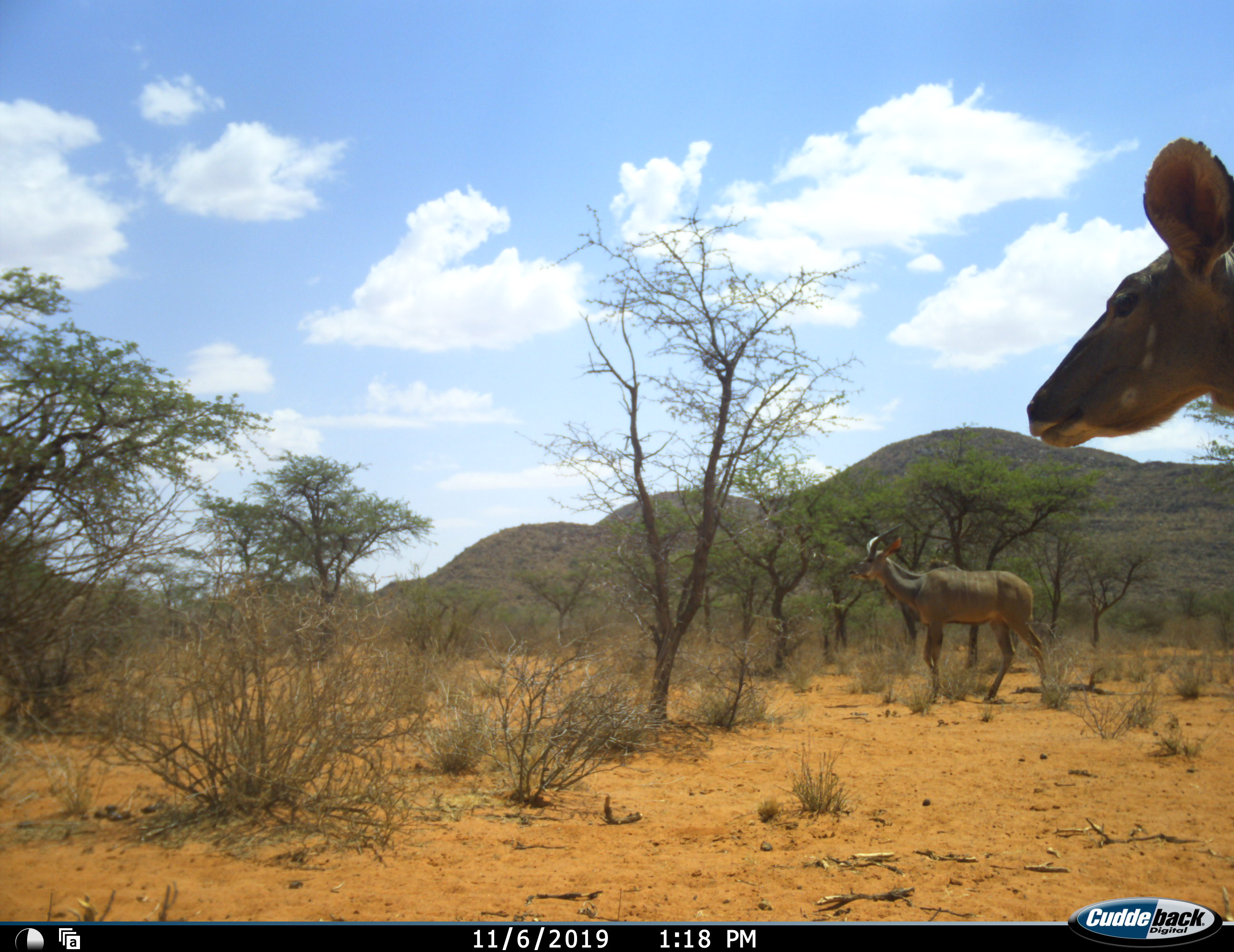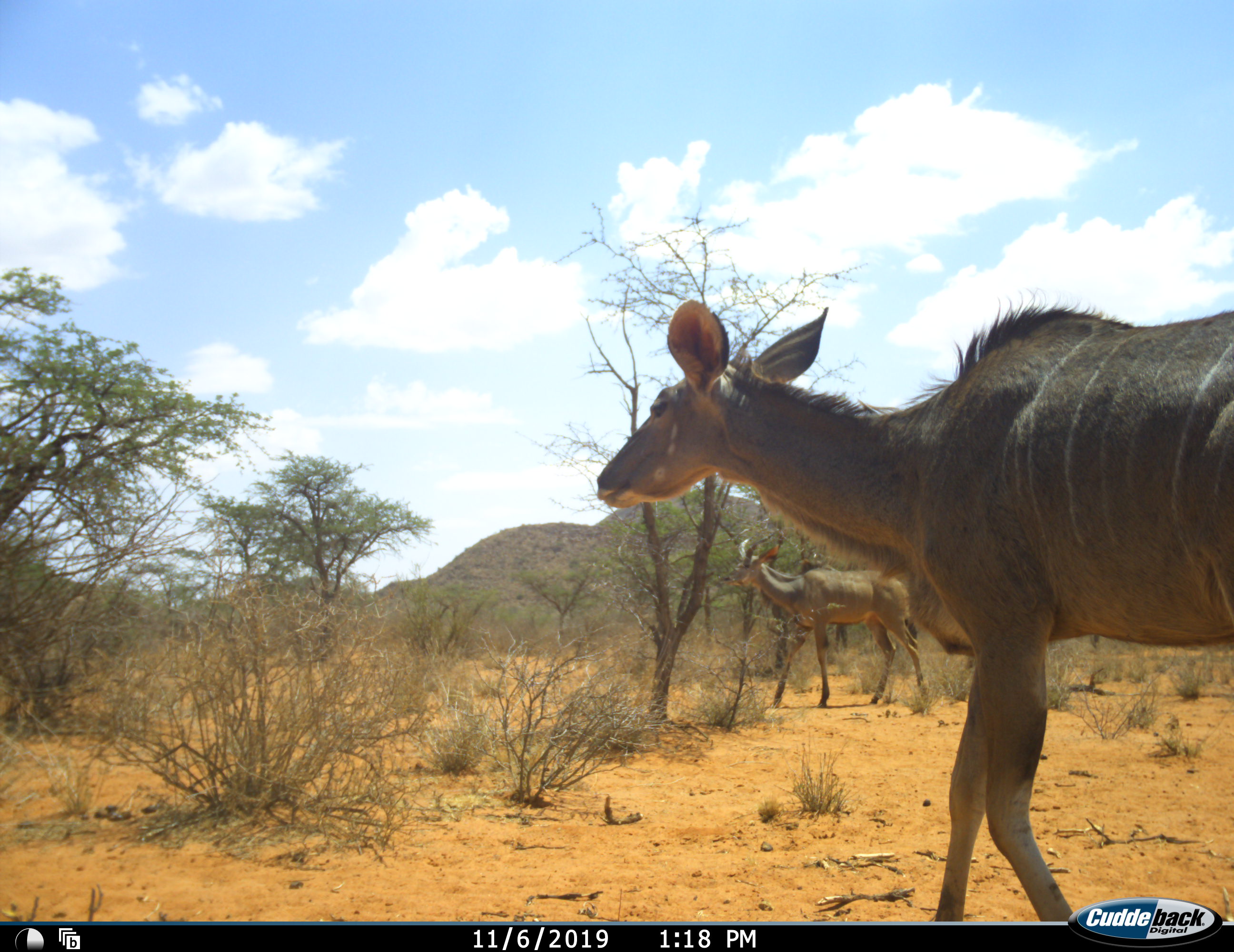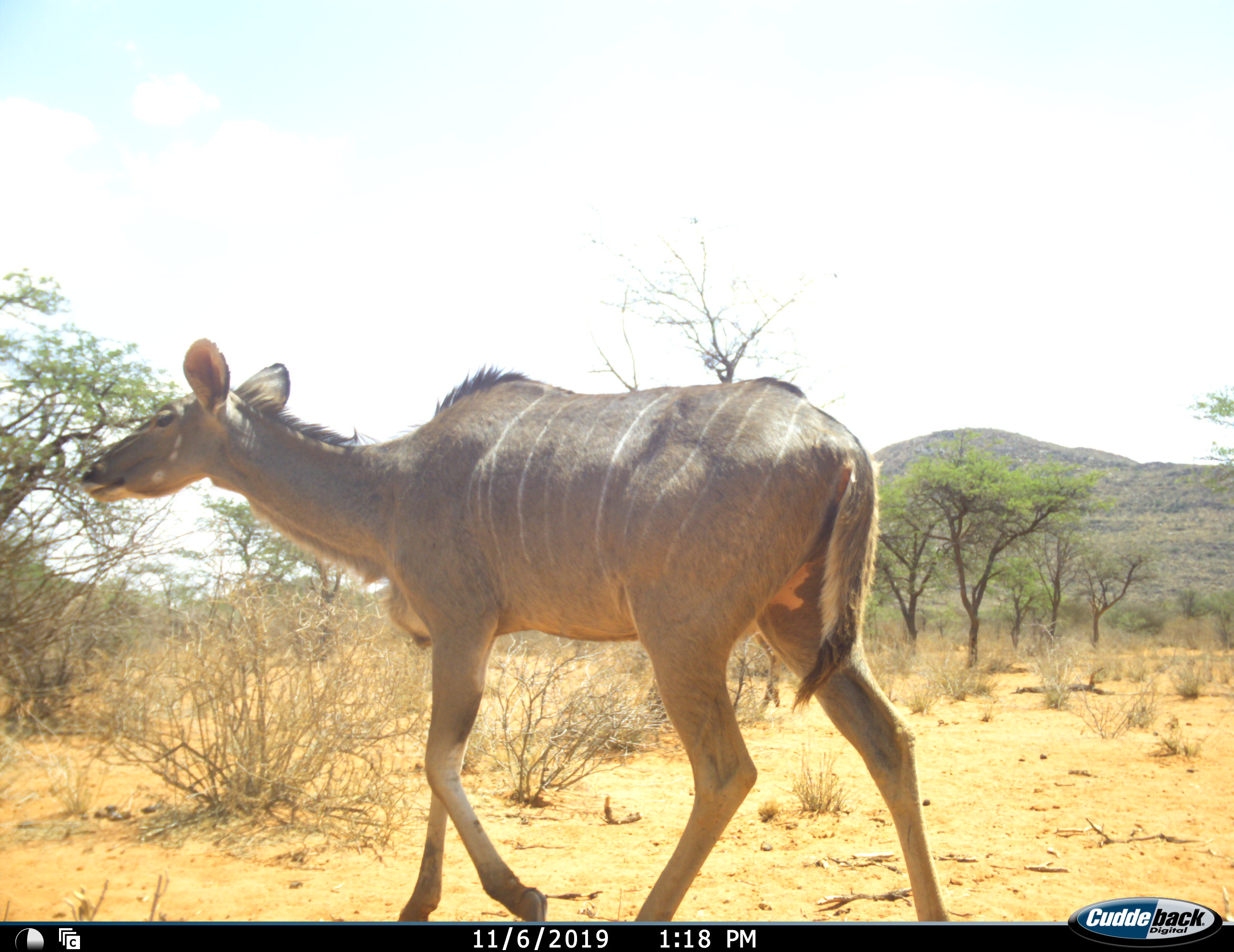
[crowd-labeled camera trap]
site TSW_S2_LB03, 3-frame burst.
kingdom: Animalia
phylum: Chordata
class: Mammalia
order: Artiodactyla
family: Bovidae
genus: Tragelaphus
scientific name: Tragelaphus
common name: kudu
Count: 2.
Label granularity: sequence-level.